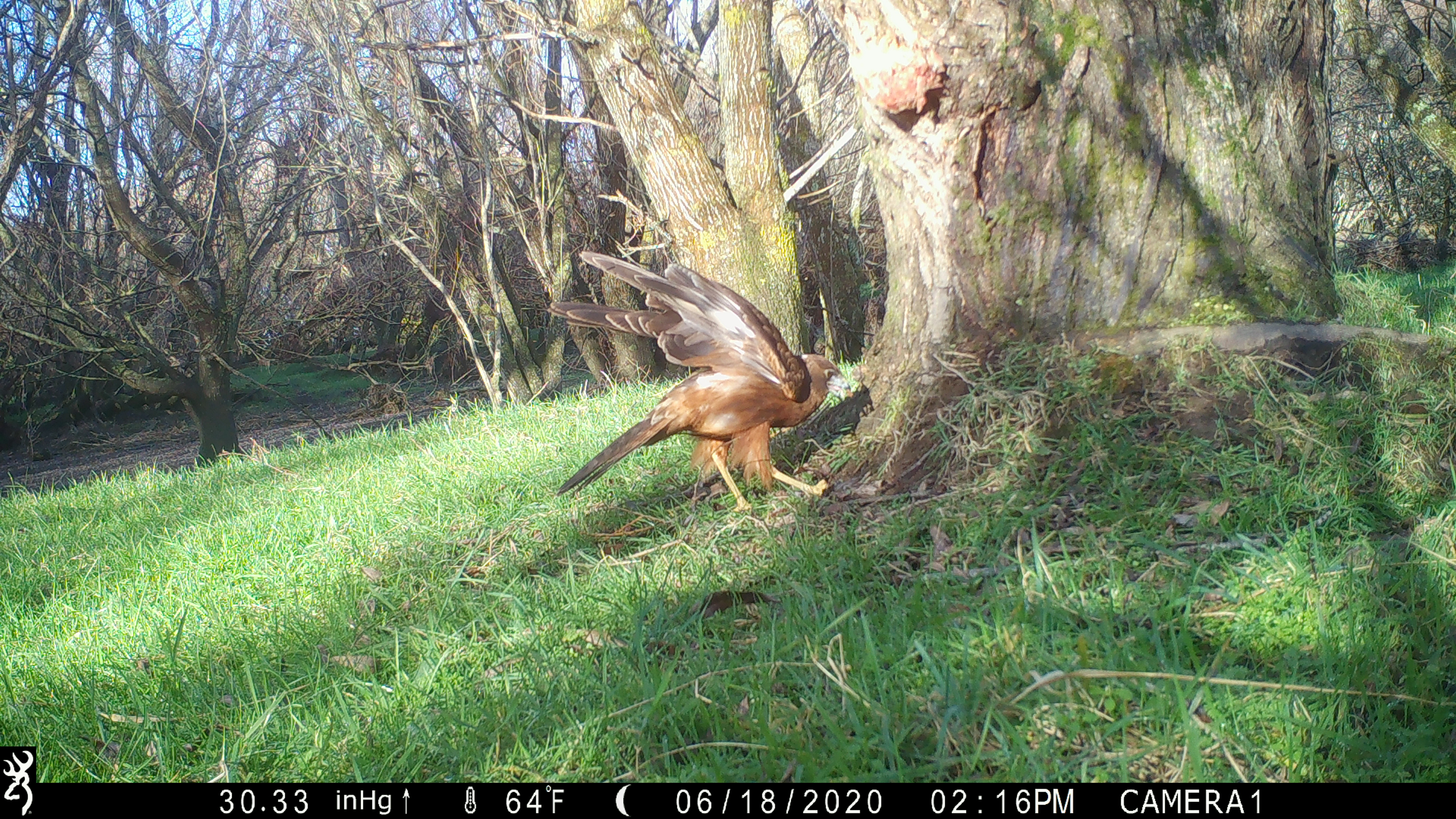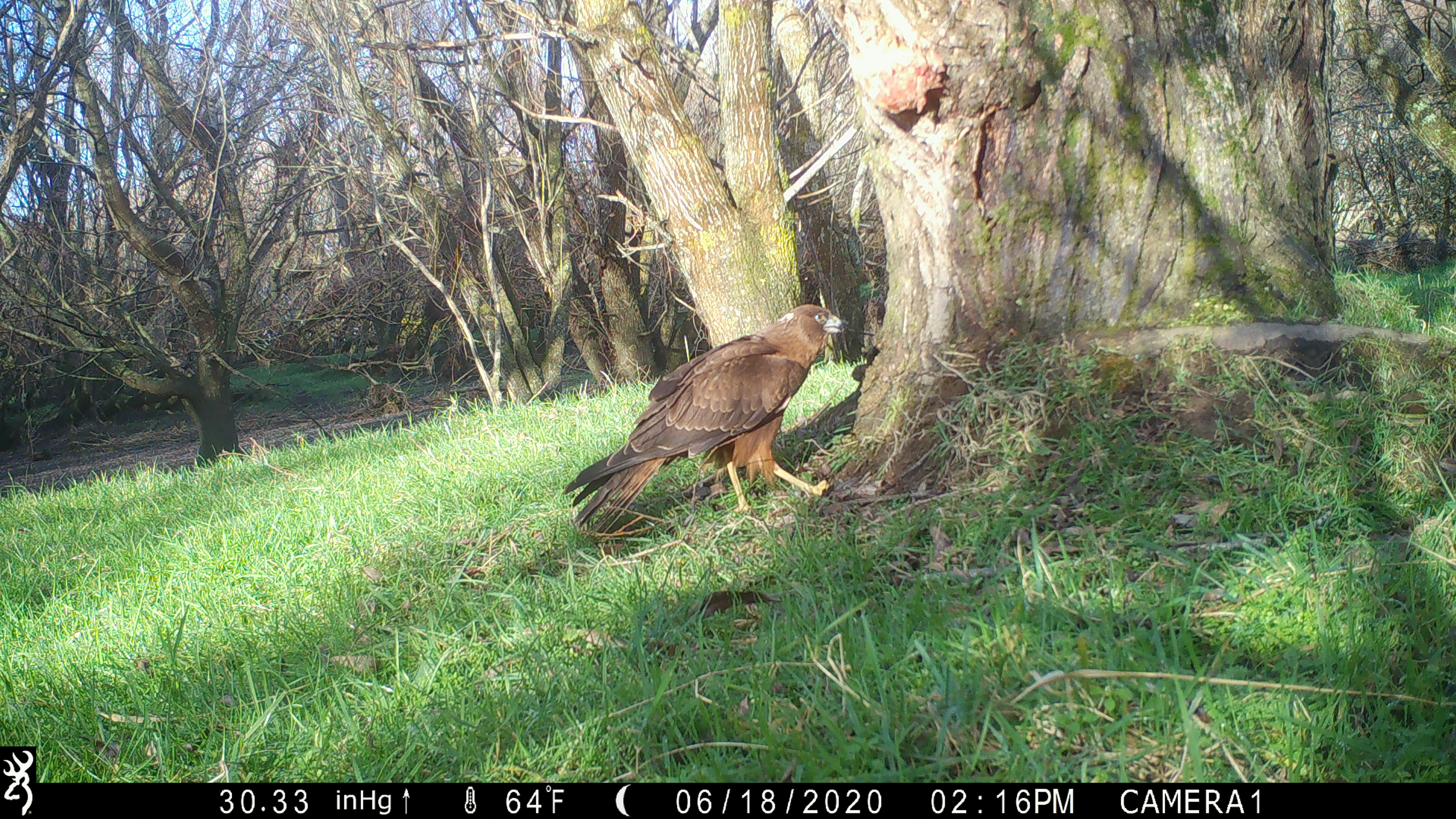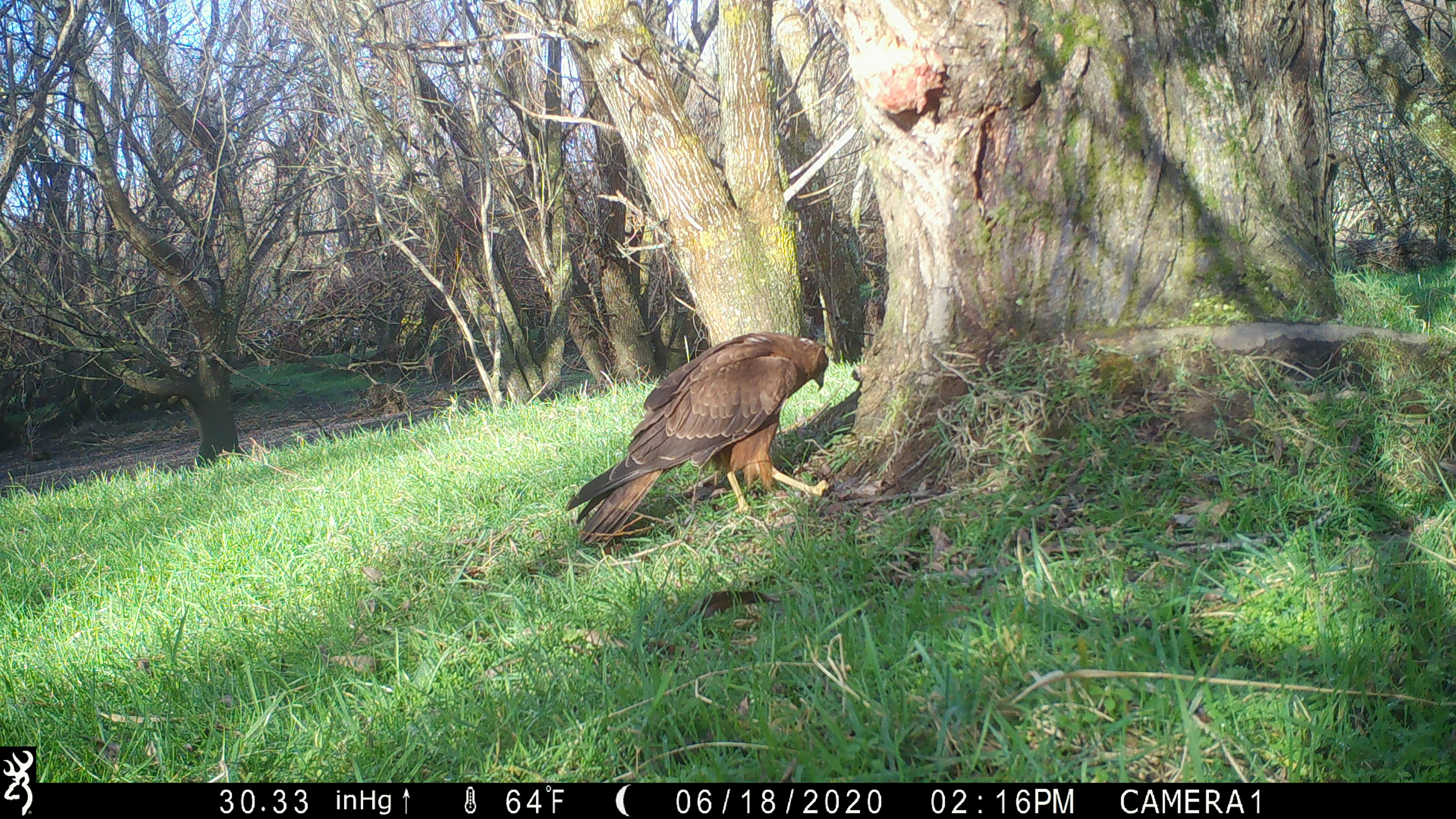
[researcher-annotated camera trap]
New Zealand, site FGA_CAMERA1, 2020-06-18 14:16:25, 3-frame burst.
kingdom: Animalia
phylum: Chordata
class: Aves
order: Accipitriformes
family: Accipitridae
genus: Circus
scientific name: Circus approximans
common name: swamp harrier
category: harrier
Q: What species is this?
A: Harrier (swamp harrier) (Circus approximans).